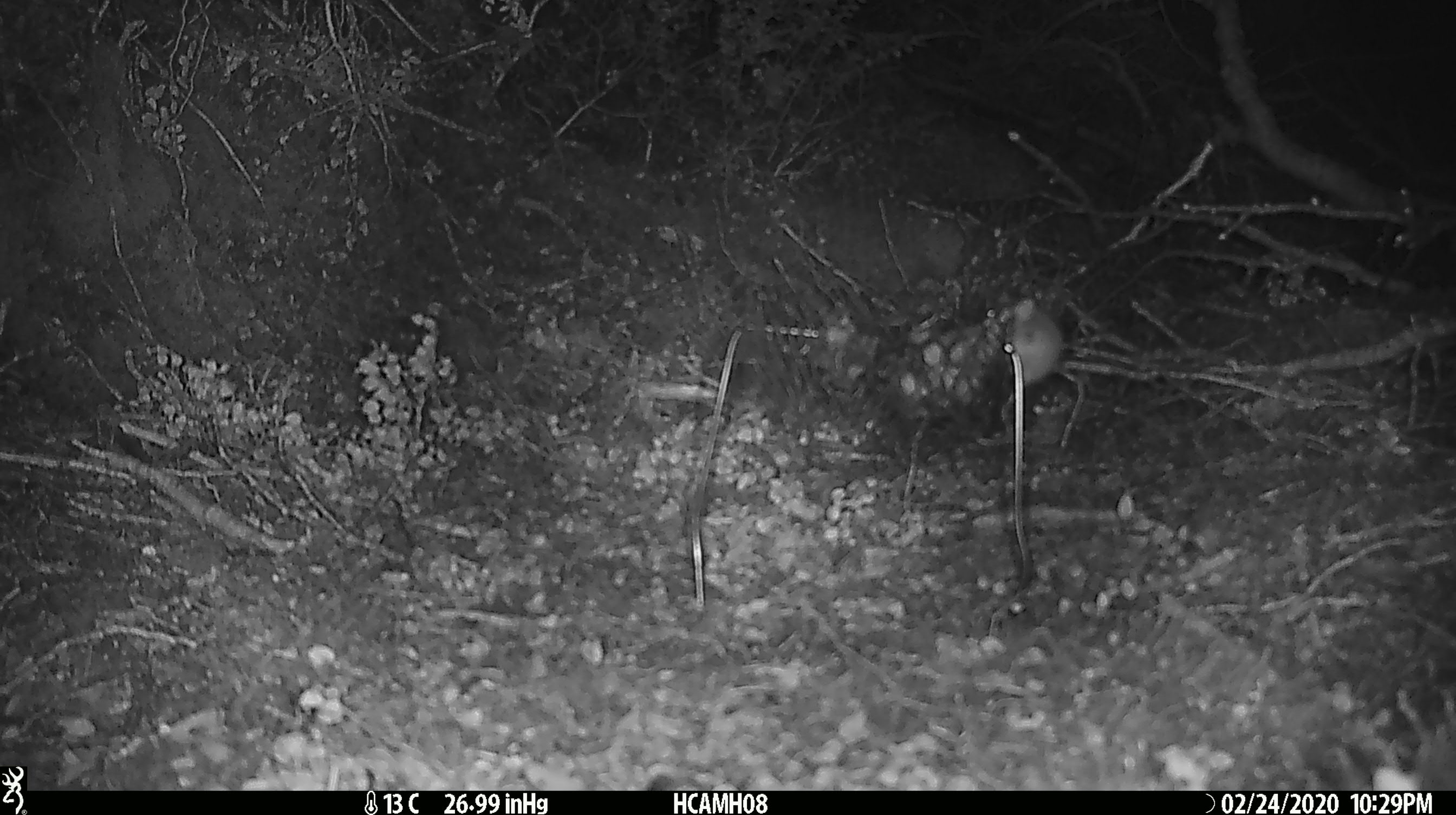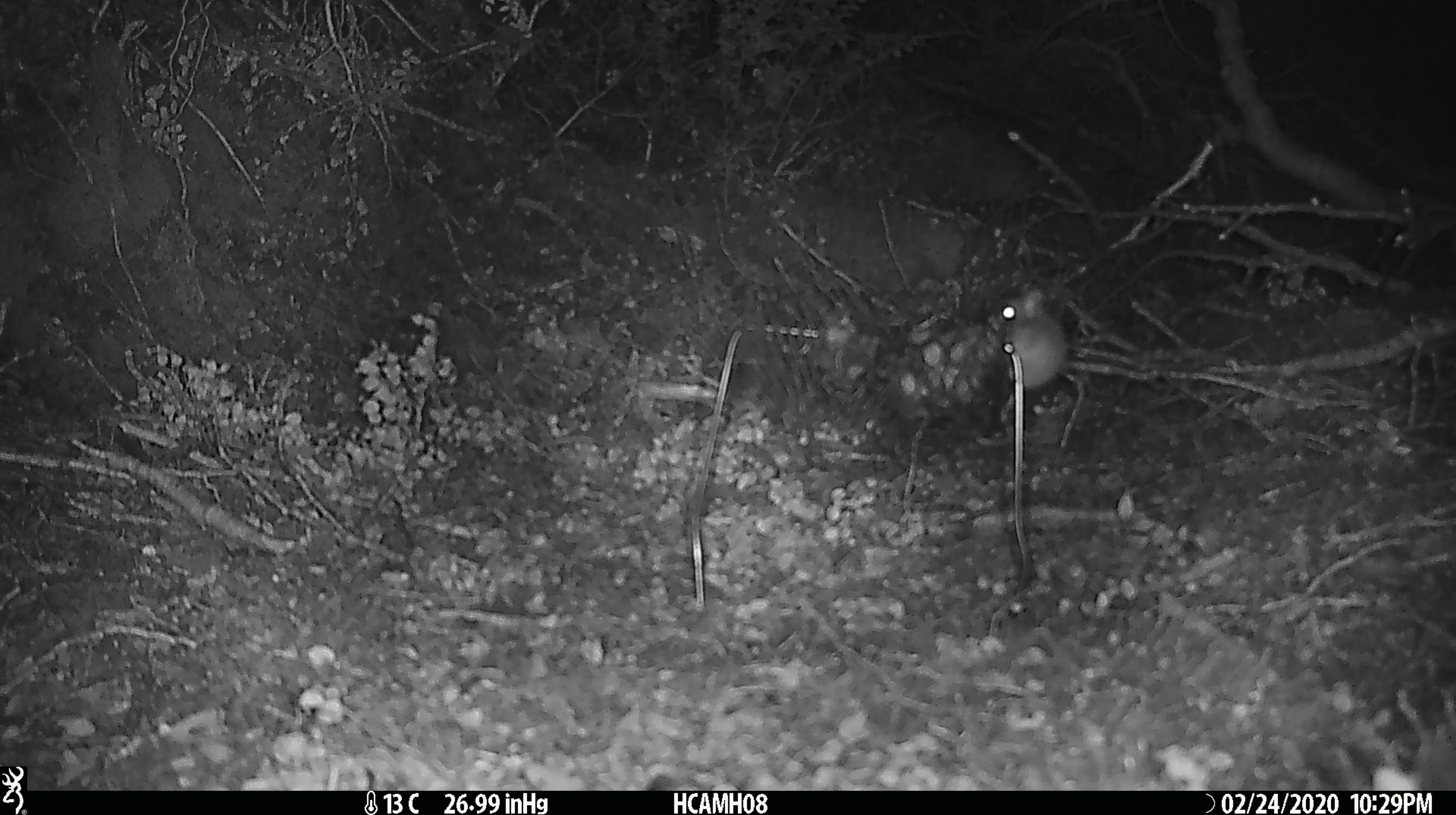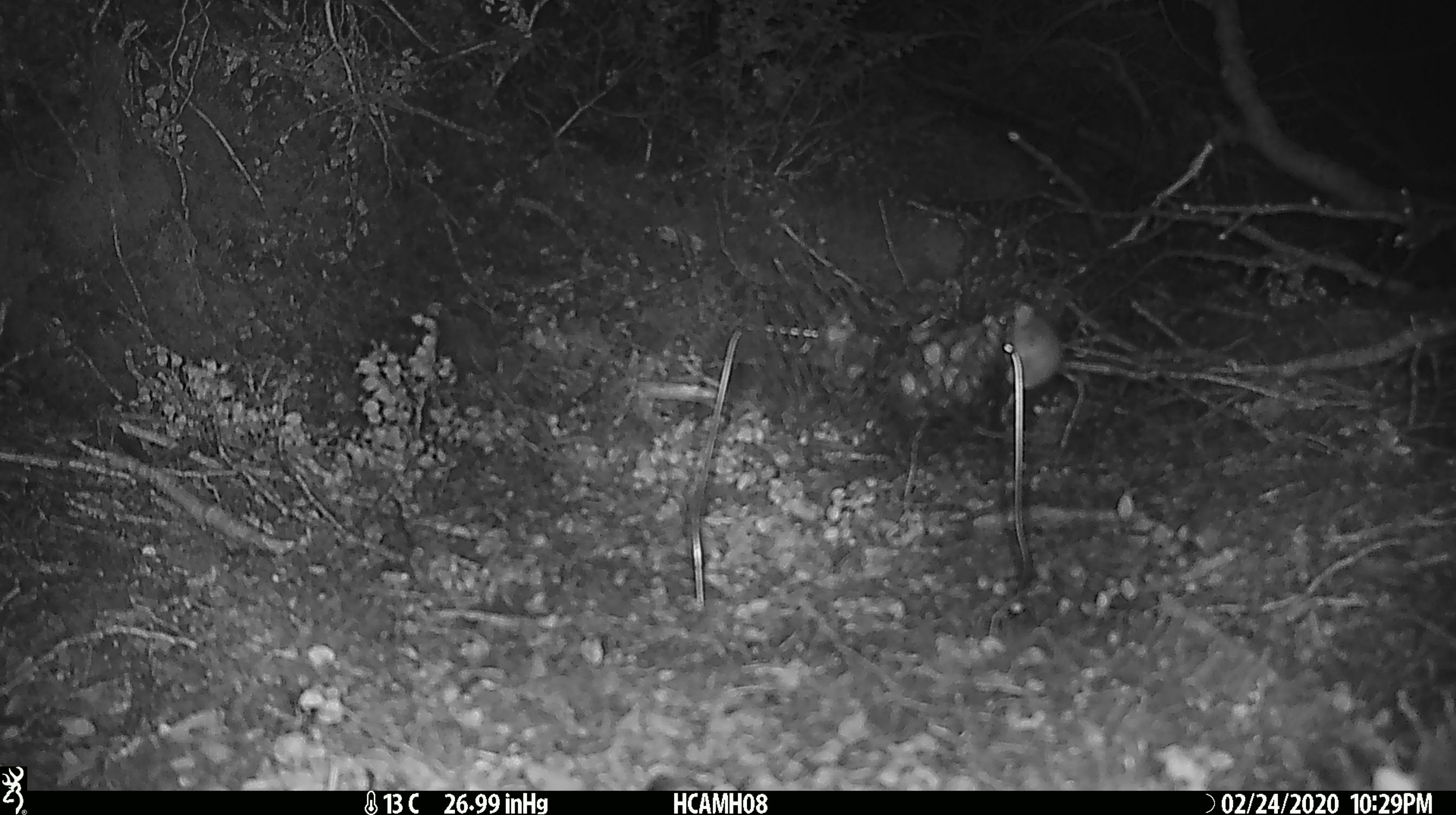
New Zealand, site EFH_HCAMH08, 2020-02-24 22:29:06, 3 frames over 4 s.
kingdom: Animalia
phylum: Chordata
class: Mammalia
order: Rodentia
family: Muridae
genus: Mus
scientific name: Mus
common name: mouse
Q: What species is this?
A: Mouse (Mus).